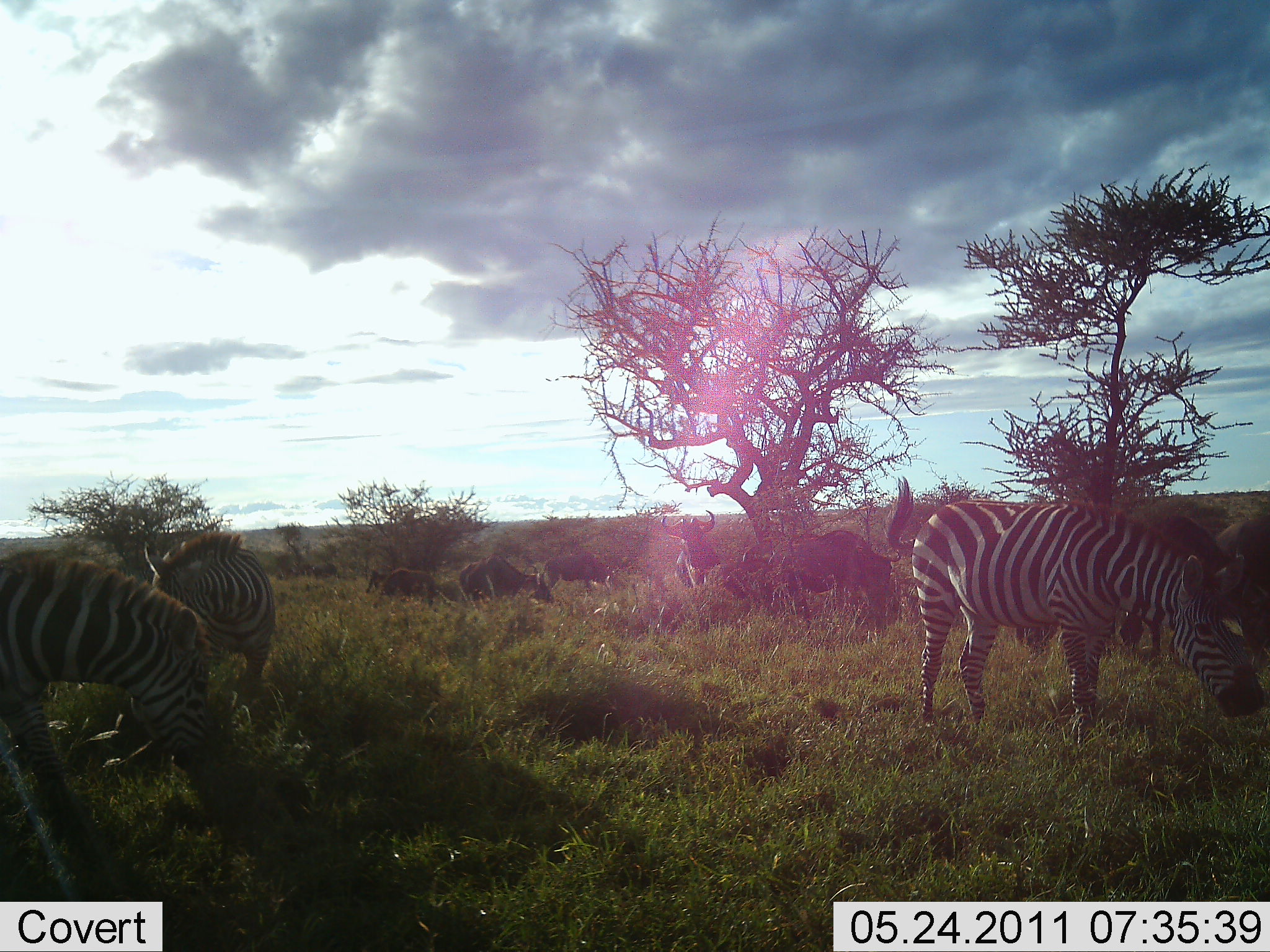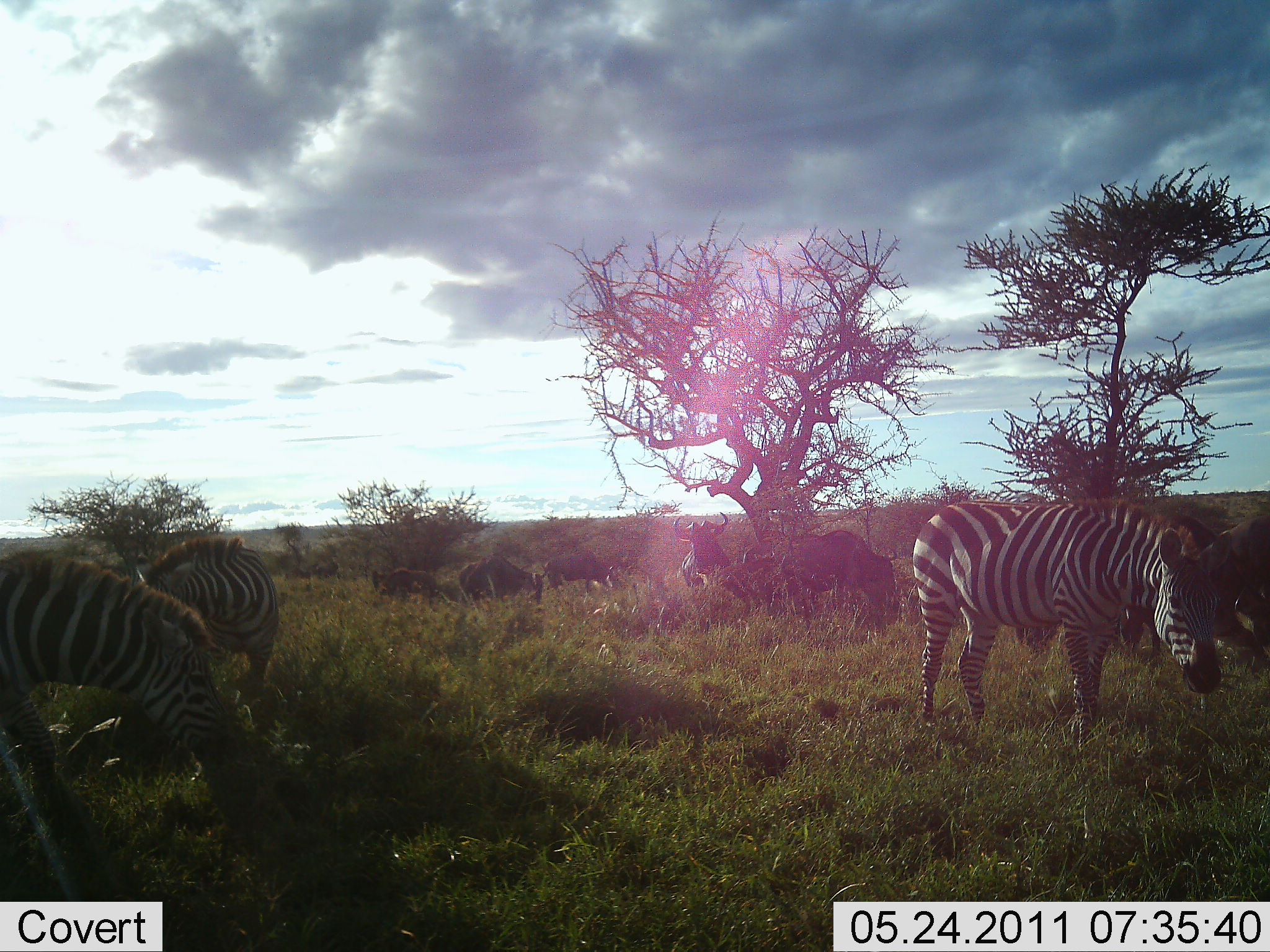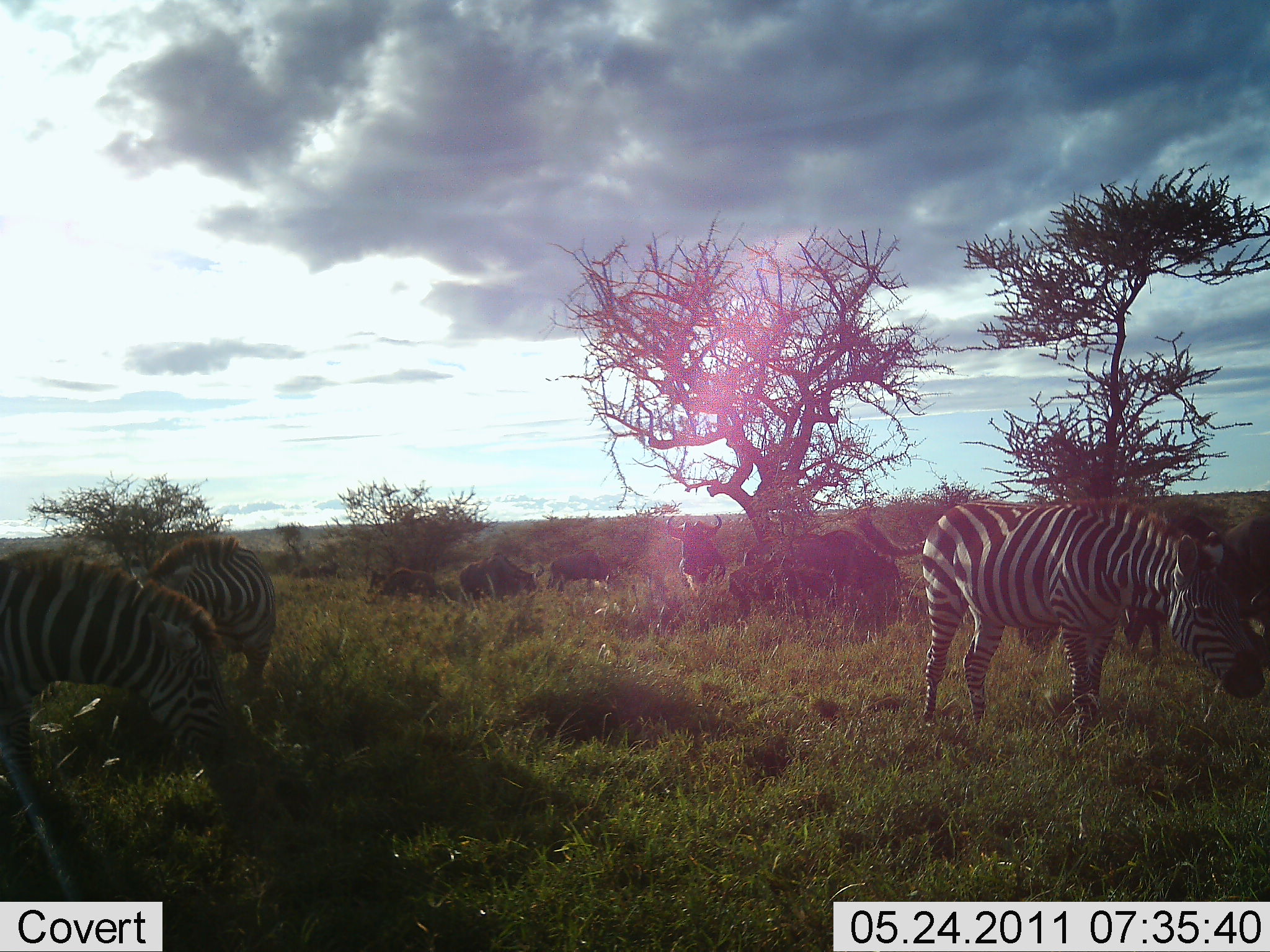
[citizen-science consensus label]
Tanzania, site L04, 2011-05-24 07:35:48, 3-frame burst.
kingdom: Animalia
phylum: Chordata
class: Mammalia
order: Artiodactyla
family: Bovidae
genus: Connochaetes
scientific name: Connochaetes taurinus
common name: blue wildebeest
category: wildebeest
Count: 6.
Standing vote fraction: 67%.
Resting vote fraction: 25%.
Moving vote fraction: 8%.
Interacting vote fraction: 0%.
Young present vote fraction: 0%.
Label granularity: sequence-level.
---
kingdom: Animalia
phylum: Chordata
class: Mammalia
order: Perissodactyla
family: Equidae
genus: Equus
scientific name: Equus quagga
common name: plains zebra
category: zebra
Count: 3.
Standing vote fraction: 33%.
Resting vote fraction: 0%.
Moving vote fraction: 0%.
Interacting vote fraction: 0%.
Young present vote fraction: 0%.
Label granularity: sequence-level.